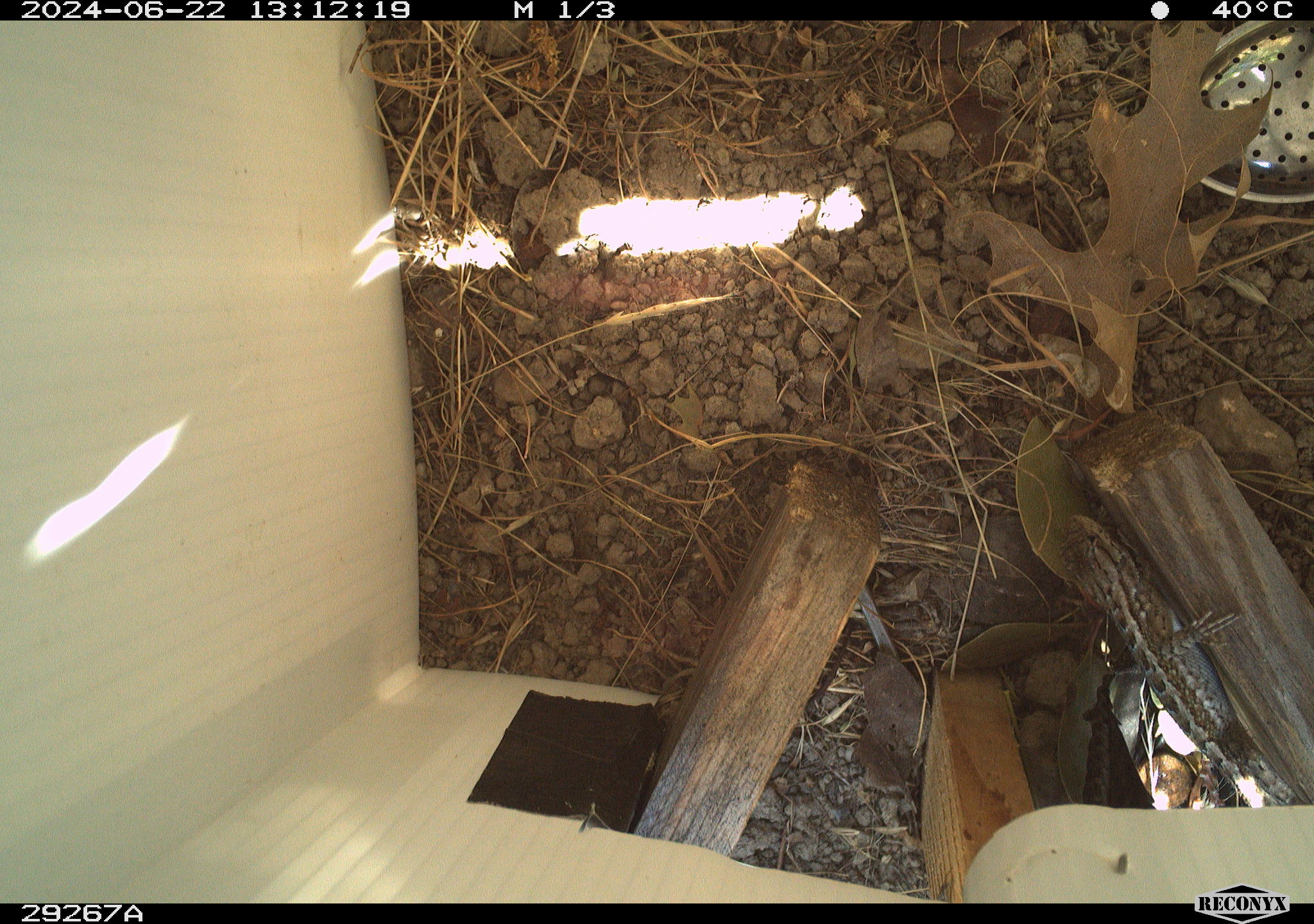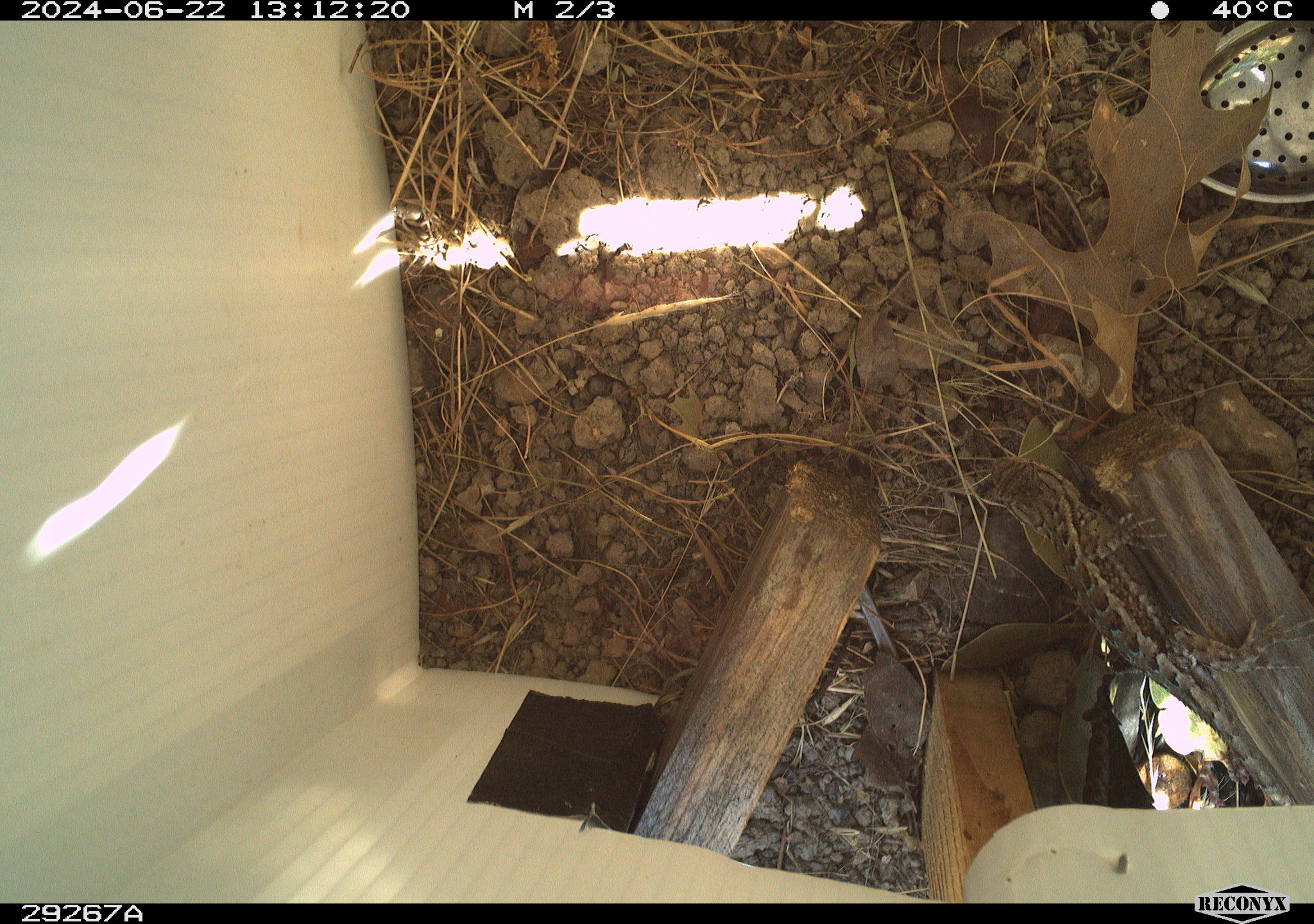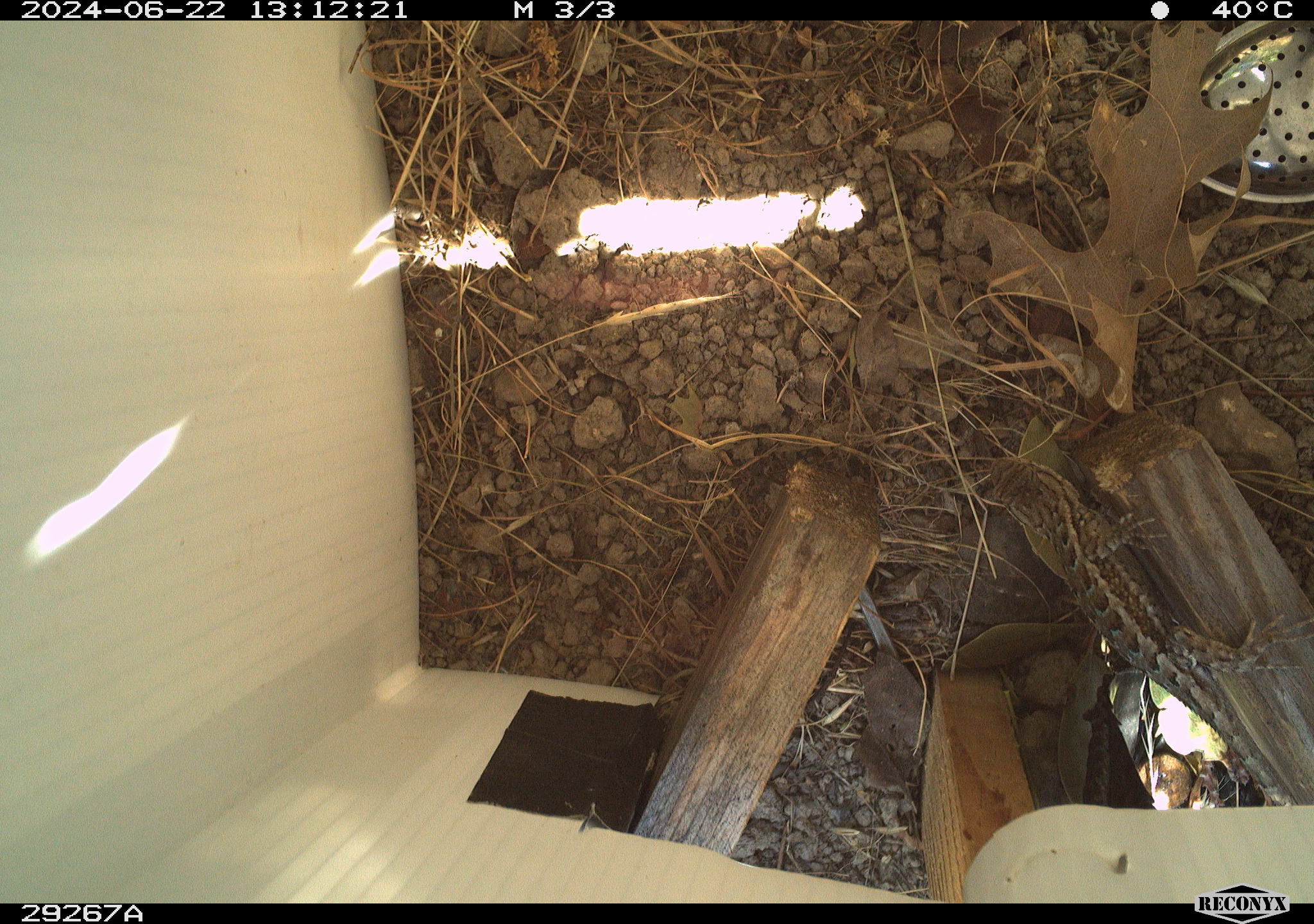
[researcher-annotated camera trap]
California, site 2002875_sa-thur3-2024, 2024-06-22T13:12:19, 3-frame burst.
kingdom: Animalia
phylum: Chordata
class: Reptilia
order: Squamata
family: Phrynosomatidae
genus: Sceloporus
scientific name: Sceloporus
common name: spiny lizards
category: sceloporus species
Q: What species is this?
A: Sceloporus species (spiny lizards) (Sceloporus).